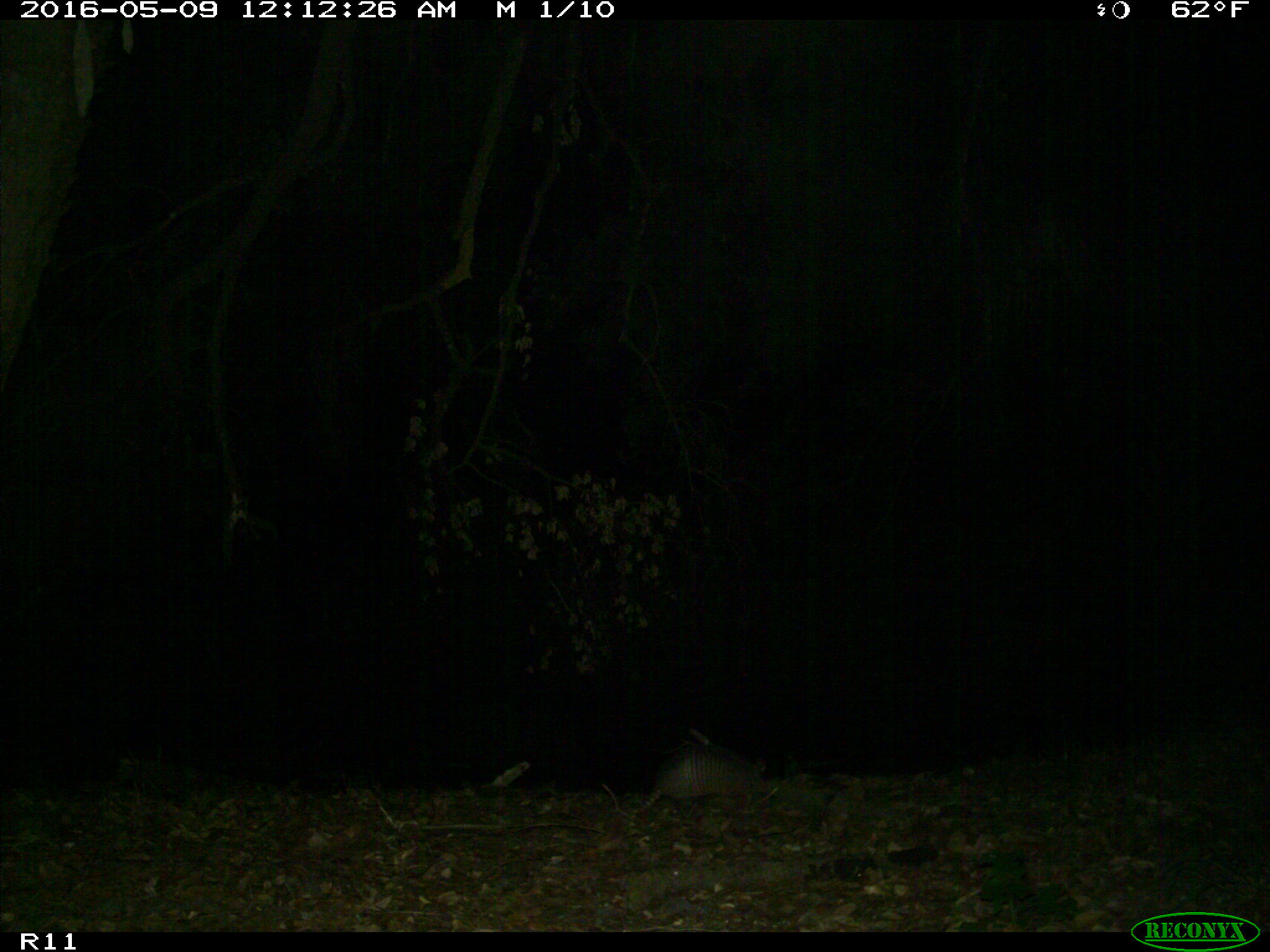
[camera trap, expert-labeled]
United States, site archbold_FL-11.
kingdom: Animalia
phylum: Chordata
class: Mammalia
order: Cingulata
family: Dasypodidae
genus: Dasypus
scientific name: Dasypus novemcinctus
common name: nine-banded armadillo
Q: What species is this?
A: Dasypus novemcinctus (nine-banded armadillo).